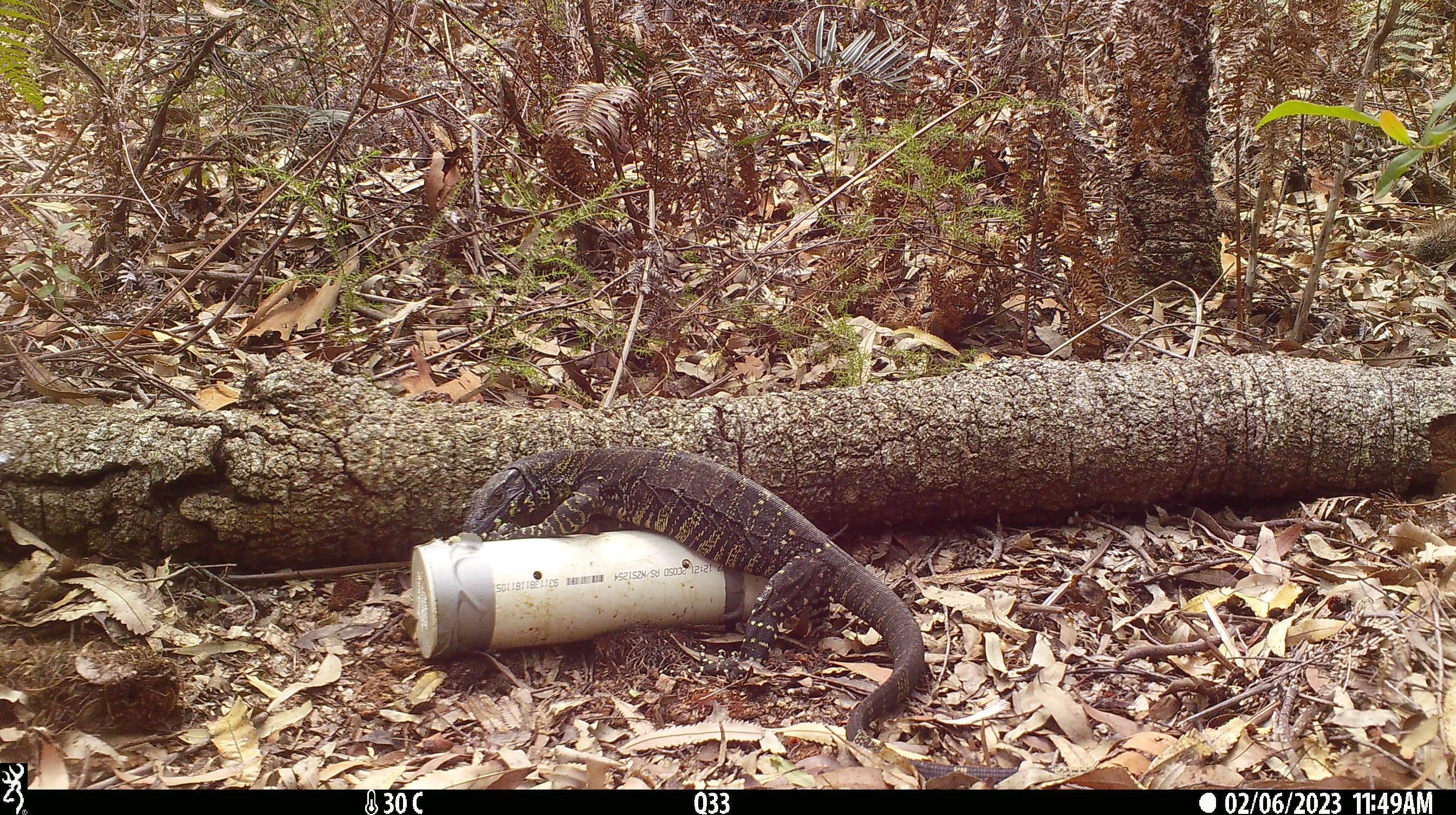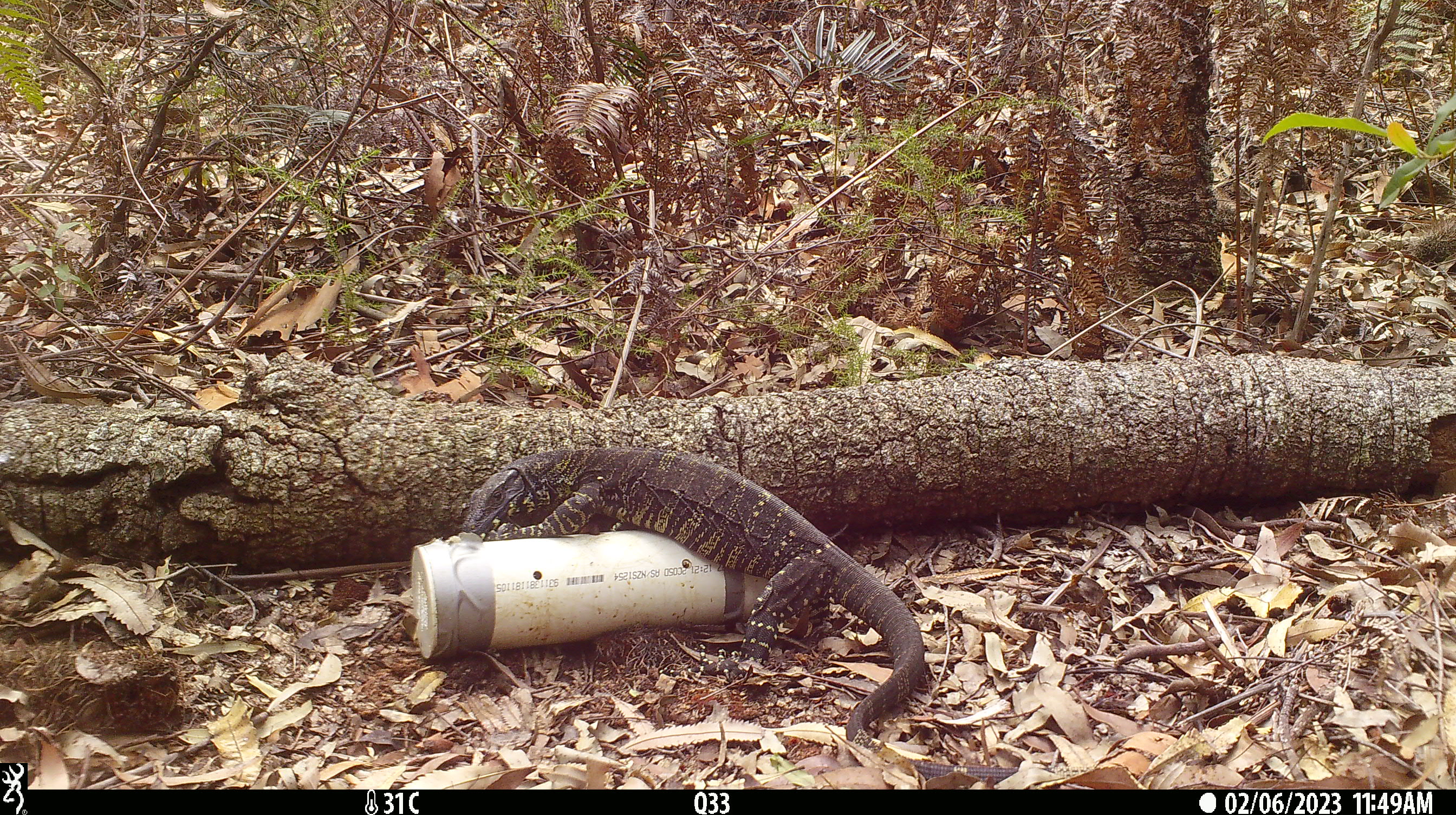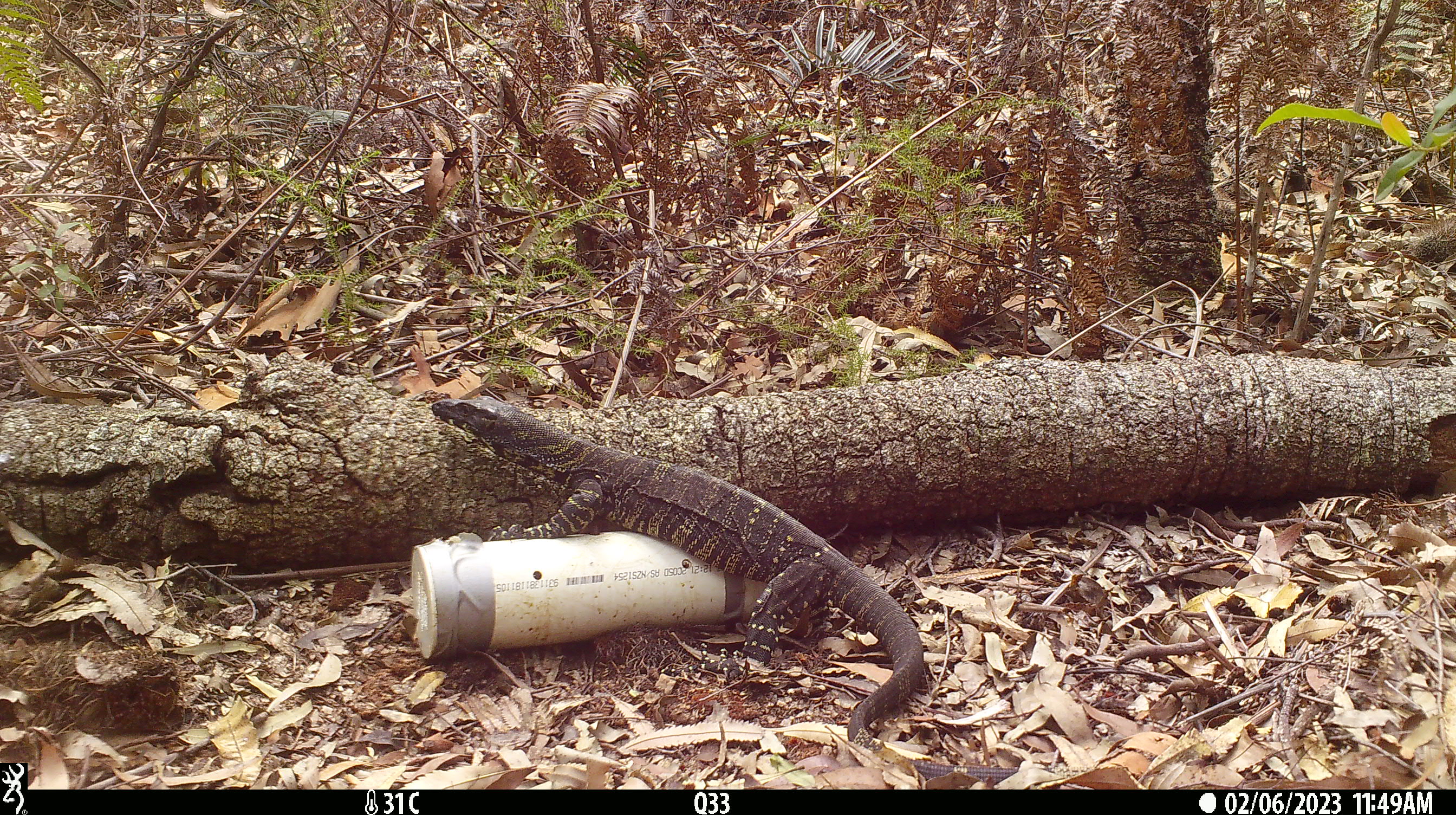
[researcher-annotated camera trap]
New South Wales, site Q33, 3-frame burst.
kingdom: Animalia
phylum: Chordata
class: Reptilia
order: Squamata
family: Varanidae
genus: Varanus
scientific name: Varanus varius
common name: lace monitor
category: goanna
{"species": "goanna (lace monitor) (Varanus varius)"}